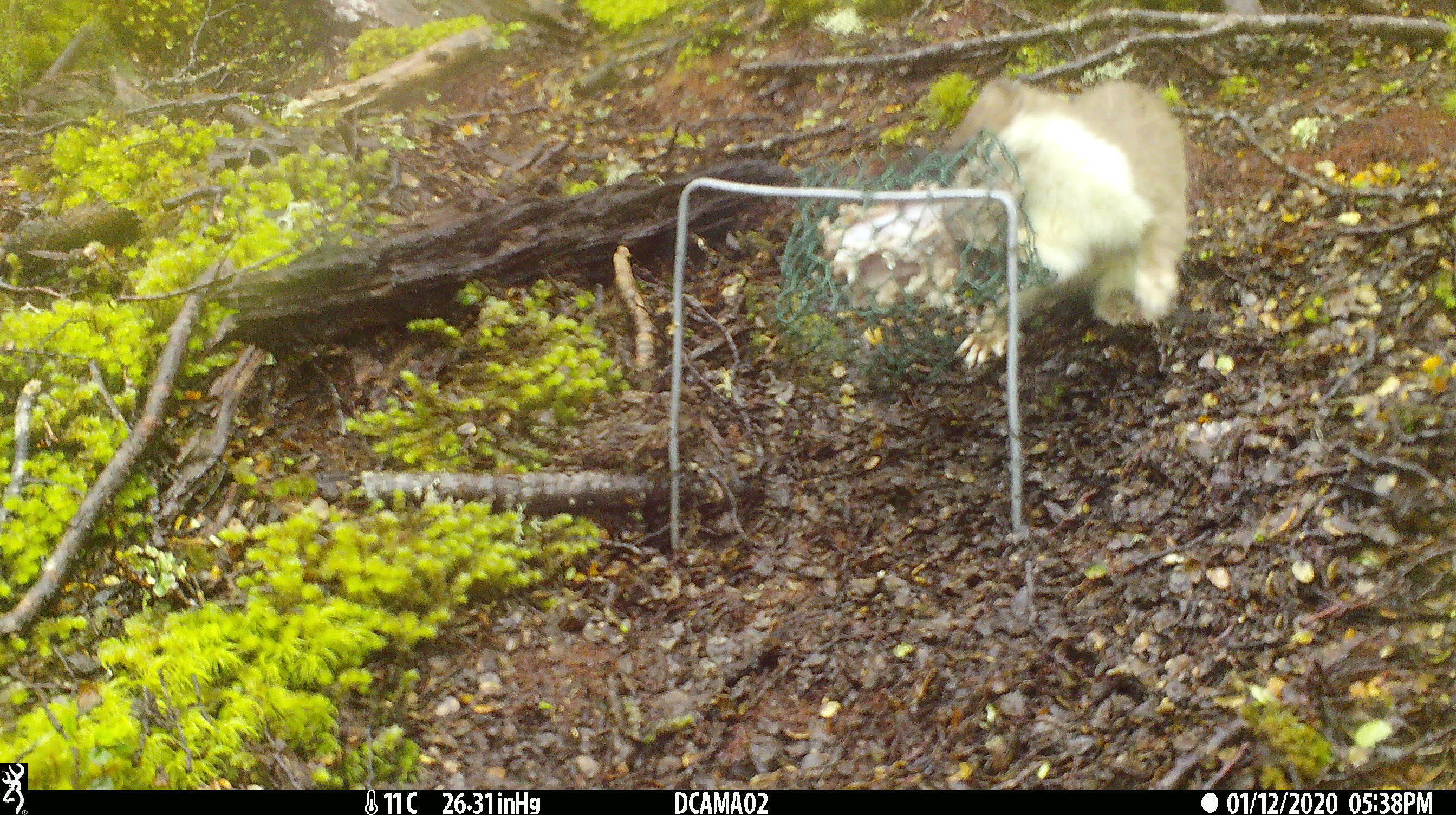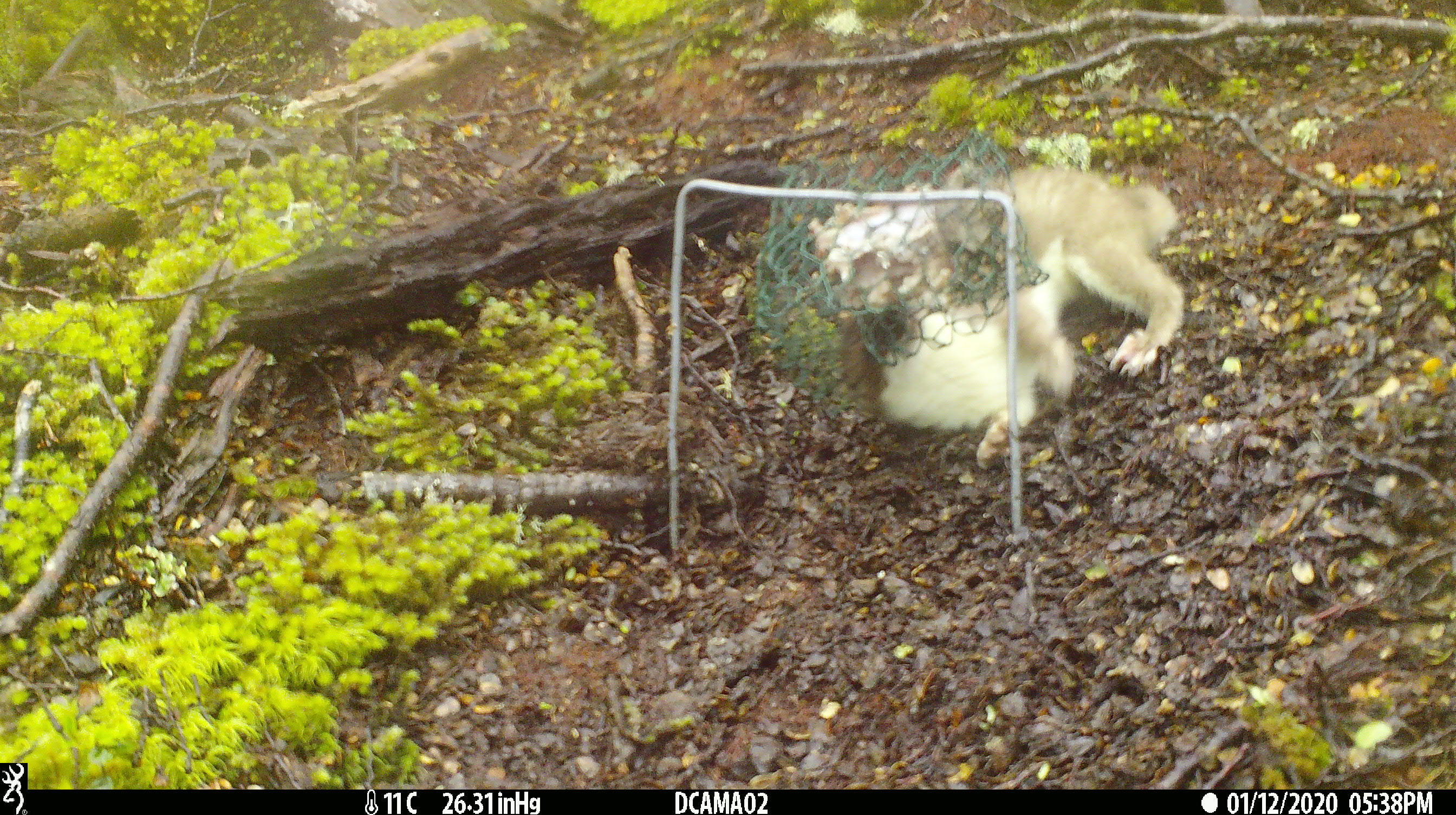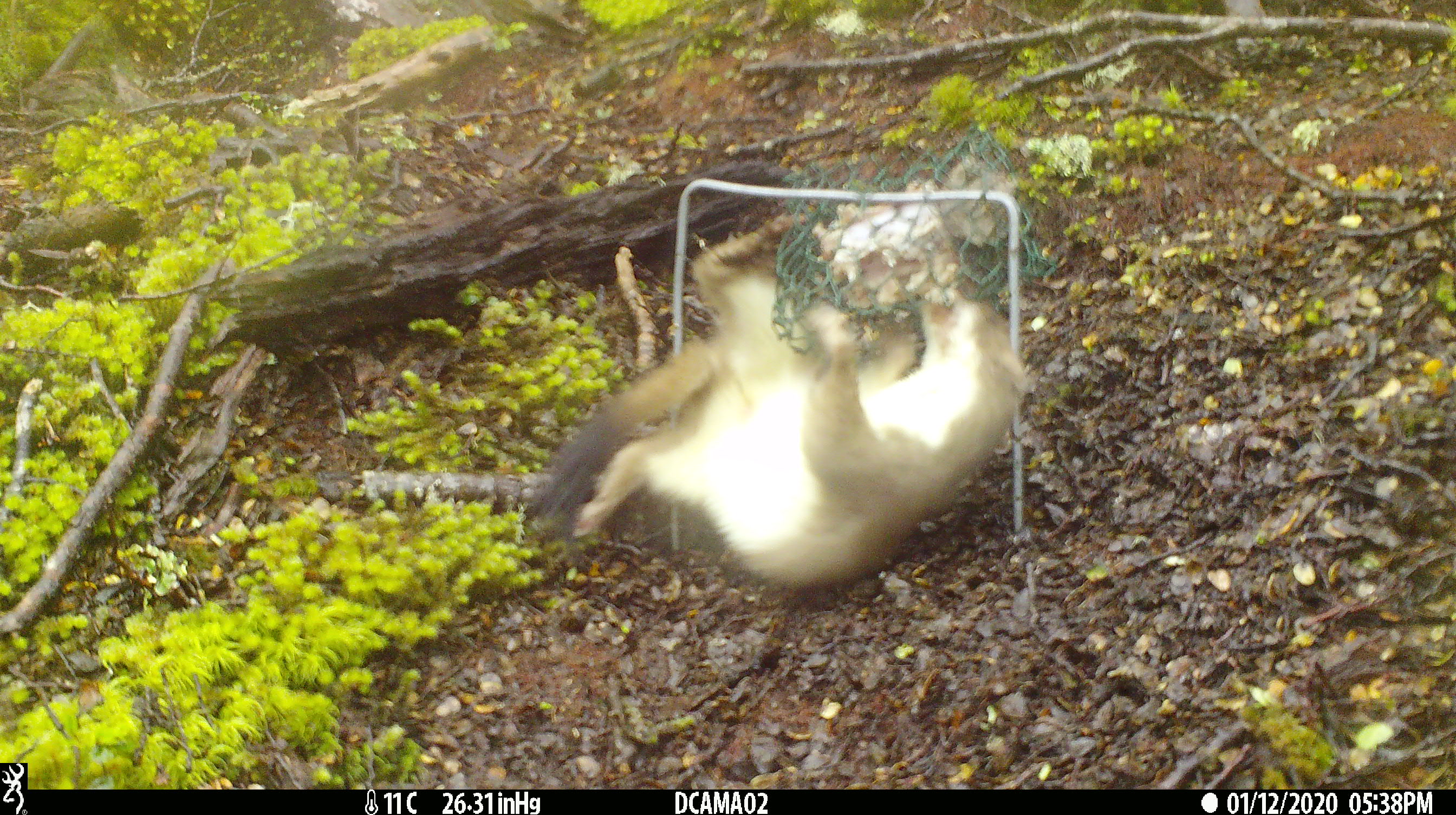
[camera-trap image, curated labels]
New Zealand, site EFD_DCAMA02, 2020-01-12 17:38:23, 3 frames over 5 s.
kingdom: Animalia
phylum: Chordata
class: Mammalia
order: Carnivora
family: Mustelidae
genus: Mustela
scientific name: Mustela erminea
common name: stoat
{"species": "stoat (Mustela erminea)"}